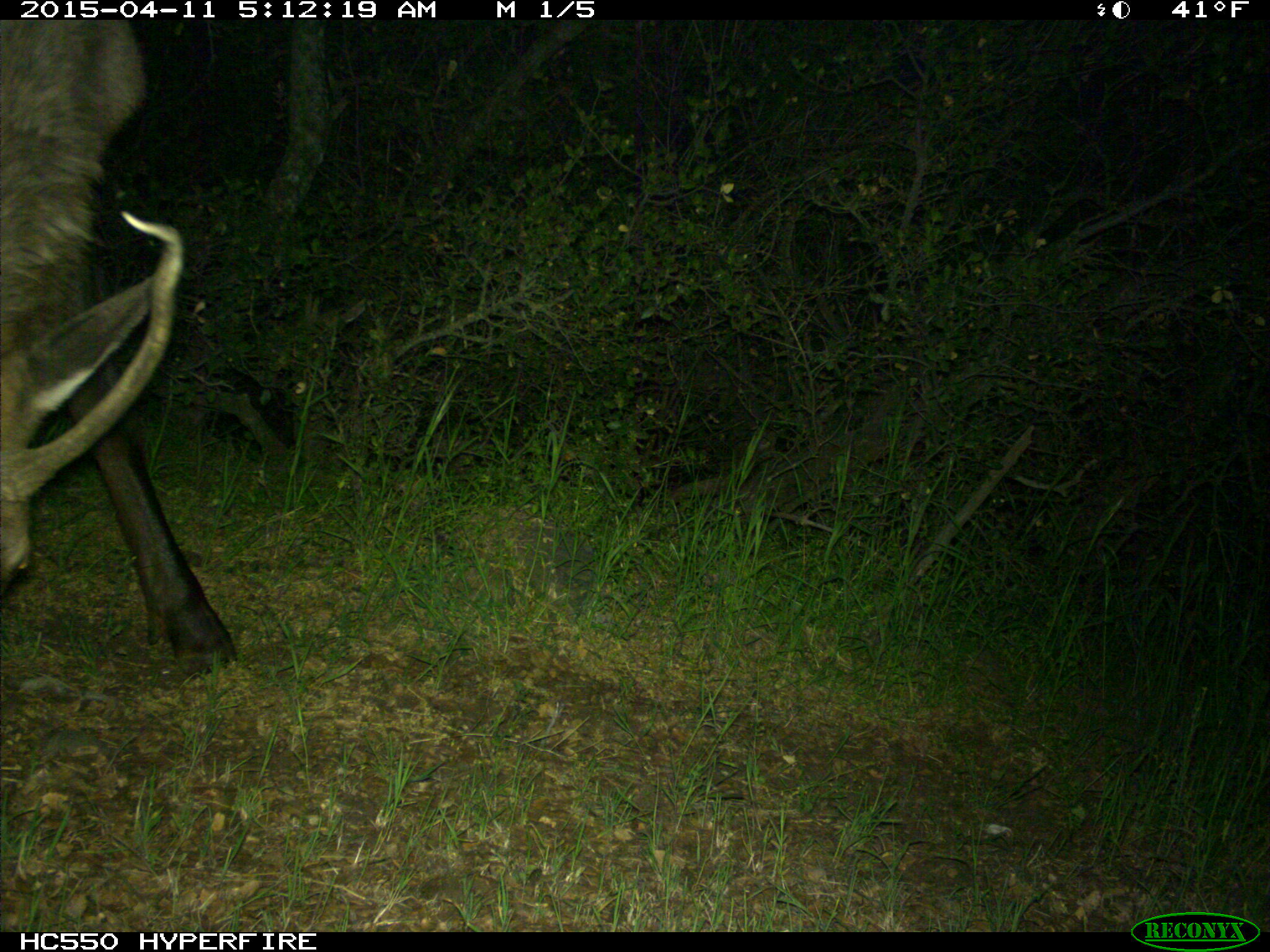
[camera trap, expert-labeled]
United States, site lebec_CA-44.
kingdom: Animalia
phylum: Chordata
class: Mammalia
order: Artiodactyla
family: Cervidae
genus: Cervus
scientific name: Cervus canadensis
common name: elk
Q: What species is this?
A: Cervus canadensis (elk).